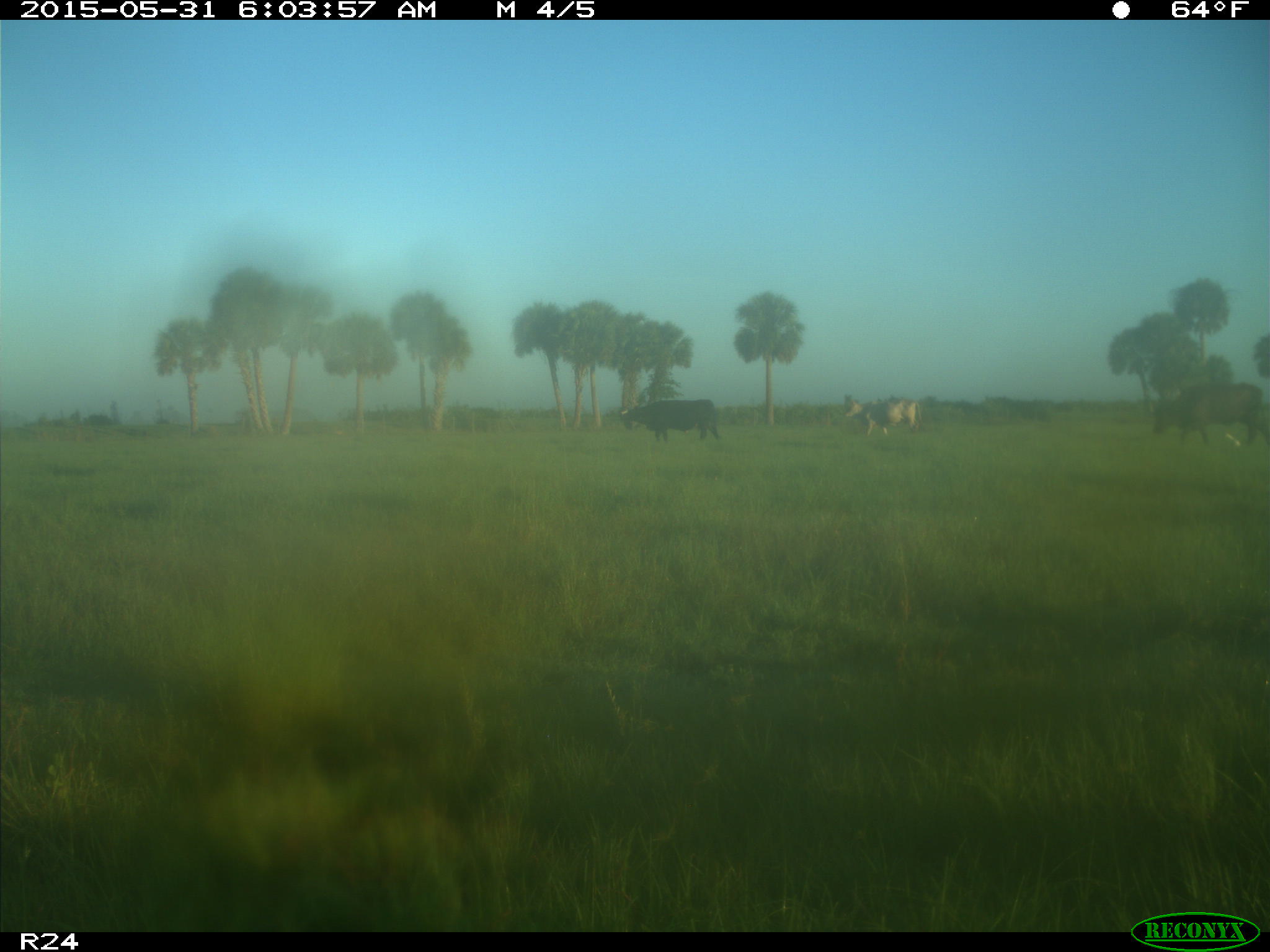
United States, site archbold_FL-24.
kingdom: Animalia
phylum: Chordata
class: Mammalia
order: Artiodactyla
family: Bovidae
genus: Bos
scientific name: Bos taurus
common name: domestic cow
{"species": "Bos taurus (domestic cow)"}